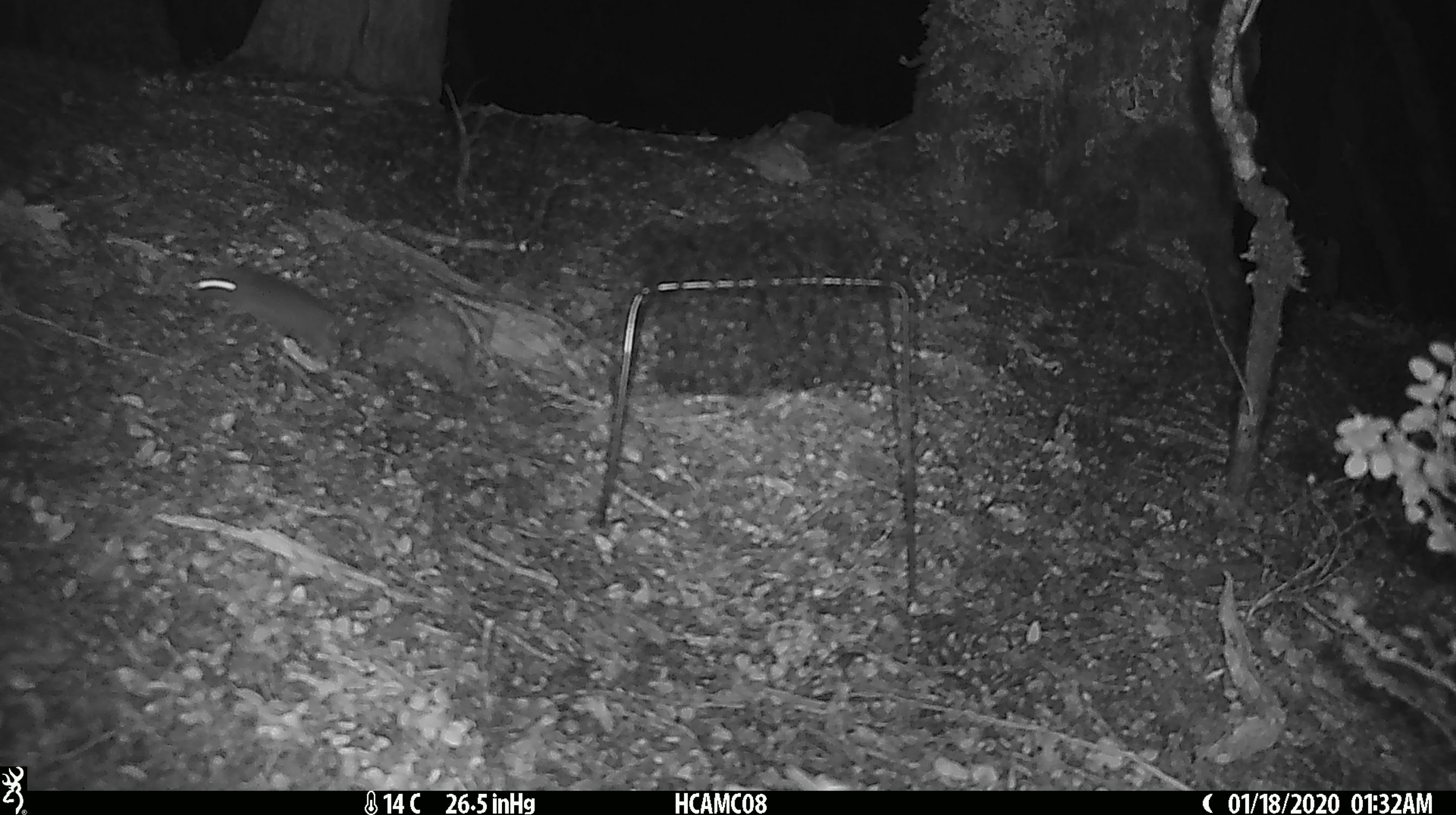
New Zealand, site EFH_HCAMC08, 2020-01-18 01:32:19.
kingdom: Animalia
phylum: Chordata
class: Mammalia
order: Rodentia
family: Muridae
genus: Mus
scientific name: Mus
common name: mouse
Mouse (Mus).